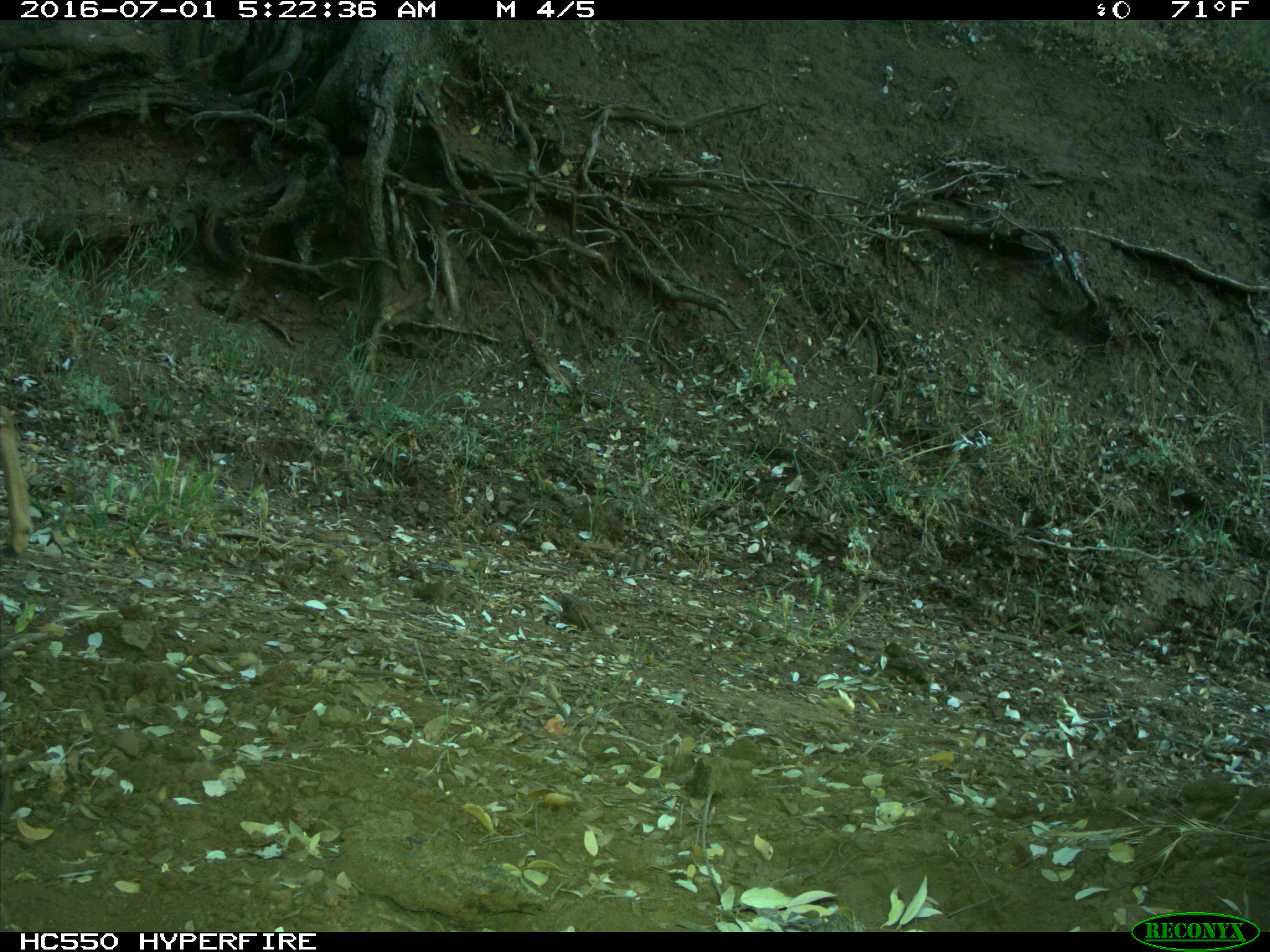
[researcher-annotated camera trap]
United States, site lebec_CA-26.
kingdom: Animalia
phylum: Chordata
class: Mammalia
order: Artiodactyla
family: Cervidae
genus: Odocoileus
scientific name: Odocoileus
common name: deer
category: unidentified deer